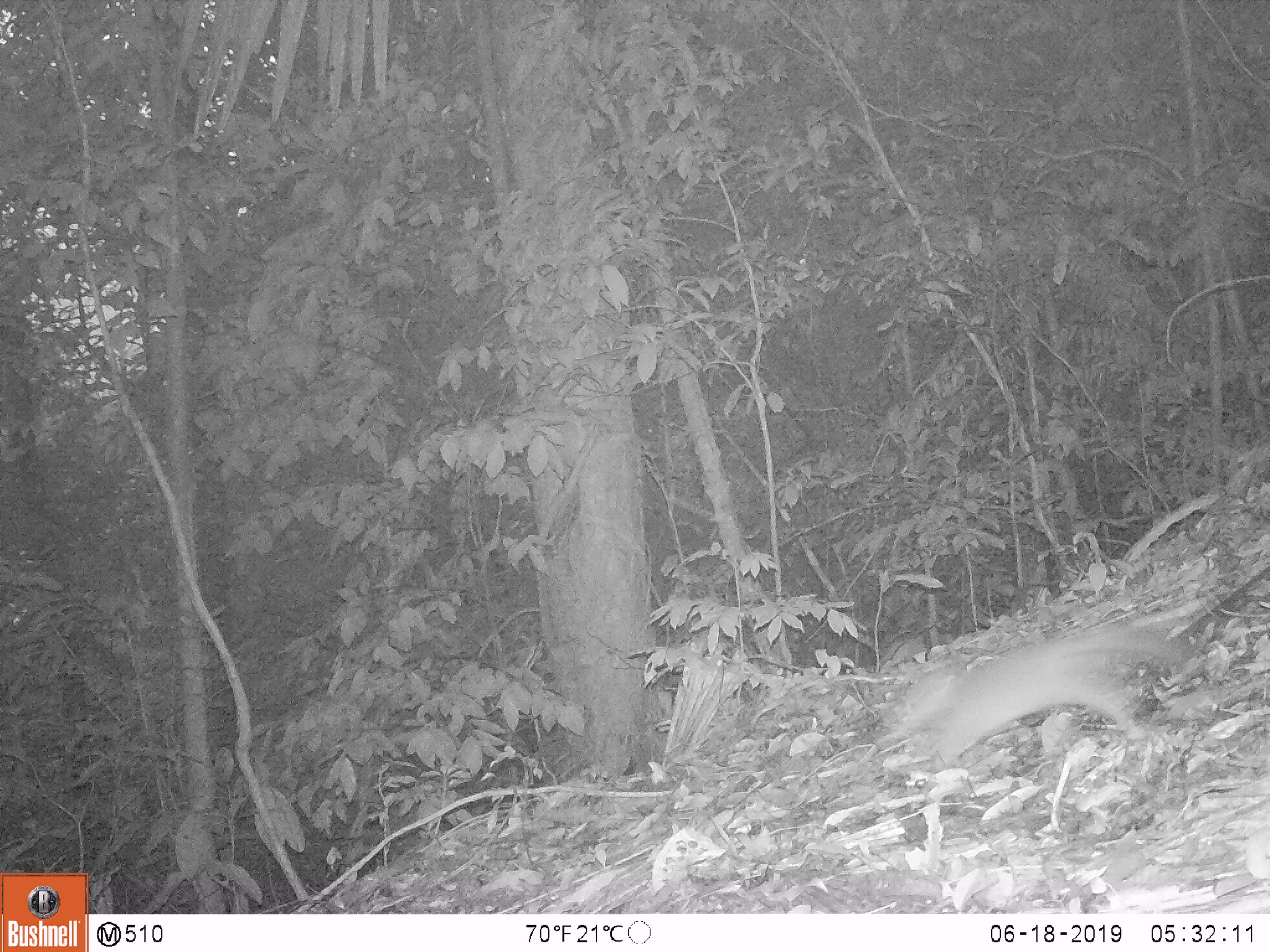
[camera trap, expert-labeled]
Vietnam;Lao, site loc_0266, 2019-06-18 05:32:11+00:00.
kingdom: Animalia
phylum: Chordata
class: Mammalia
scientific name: Mammalia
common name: mammal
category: unidentified small mammal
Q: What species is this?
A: Unidentified small mammal (mammal) (Mammalia).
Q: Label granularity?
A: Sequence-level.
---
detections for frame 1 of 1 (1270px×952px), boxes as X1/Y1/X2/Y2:
unidentified small mammal: 899/625/1180/771